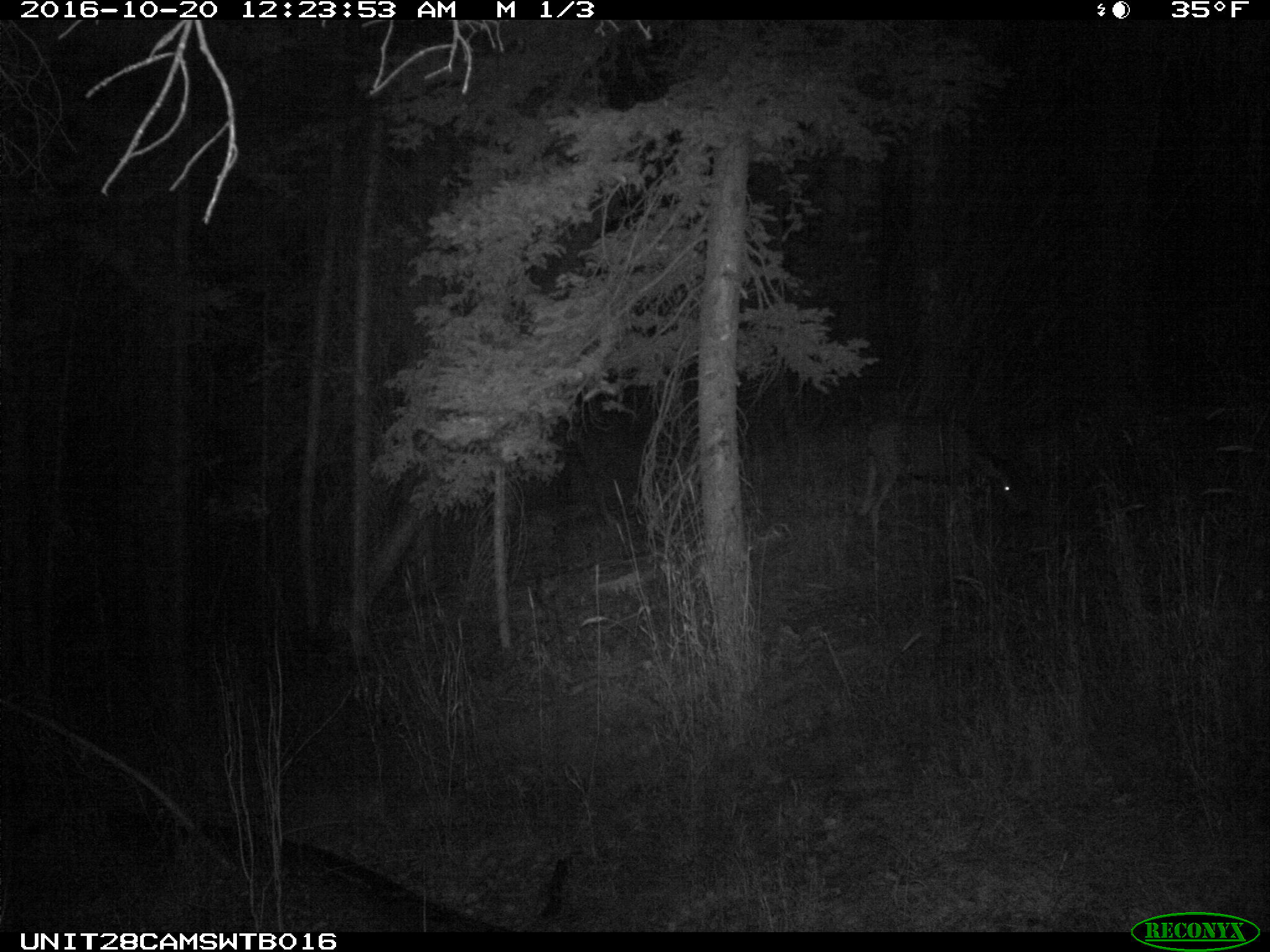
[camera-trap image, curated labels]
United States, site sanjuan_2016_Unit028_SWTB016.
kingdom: Animalia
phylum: Chordata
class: Mammalia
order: Artiodactyla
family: Cervidae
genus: Odocoileus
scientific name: Odocoileus hemionus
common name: mule deer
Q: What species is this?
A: Odocoileus hemionus (mule deer).